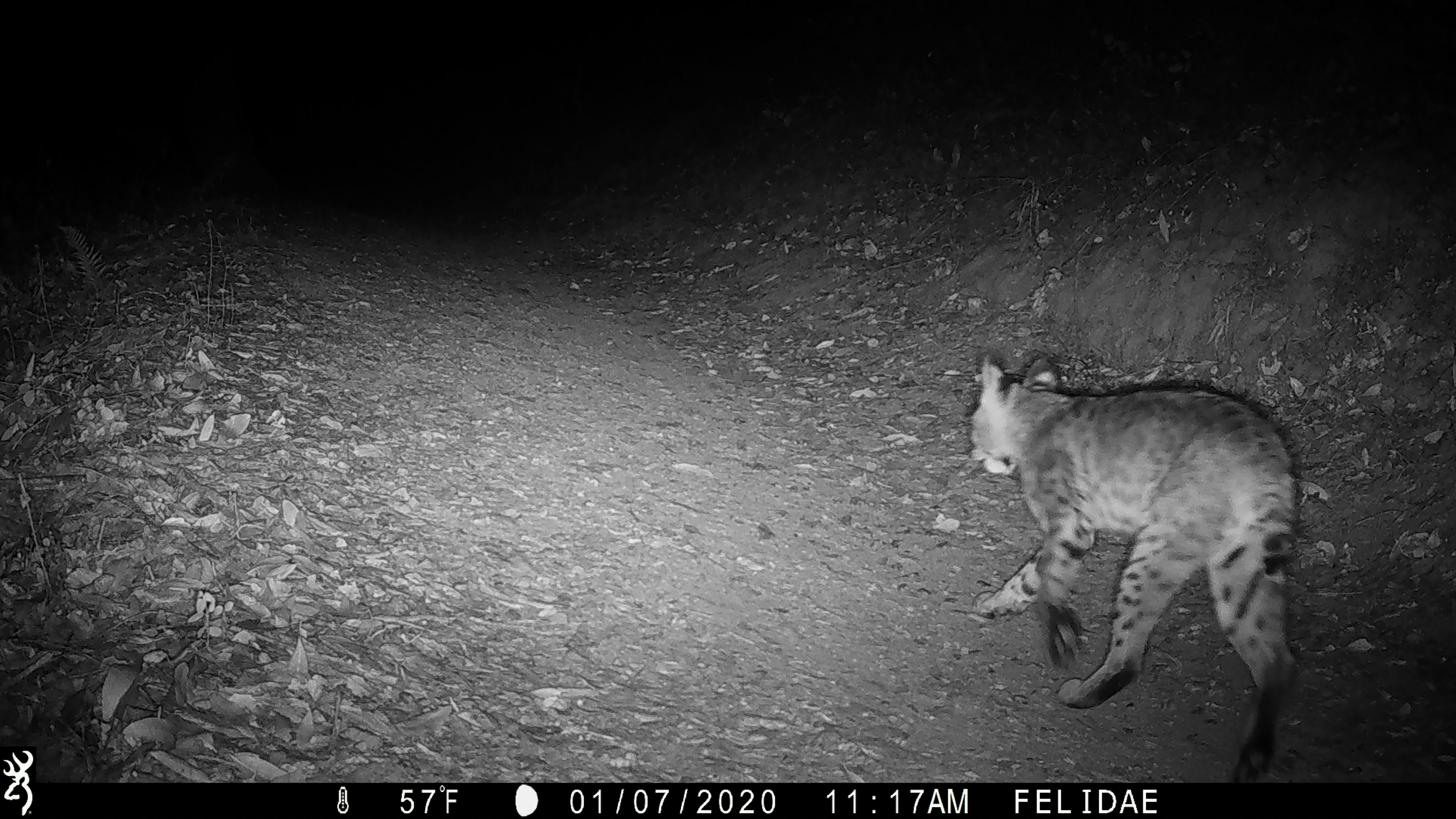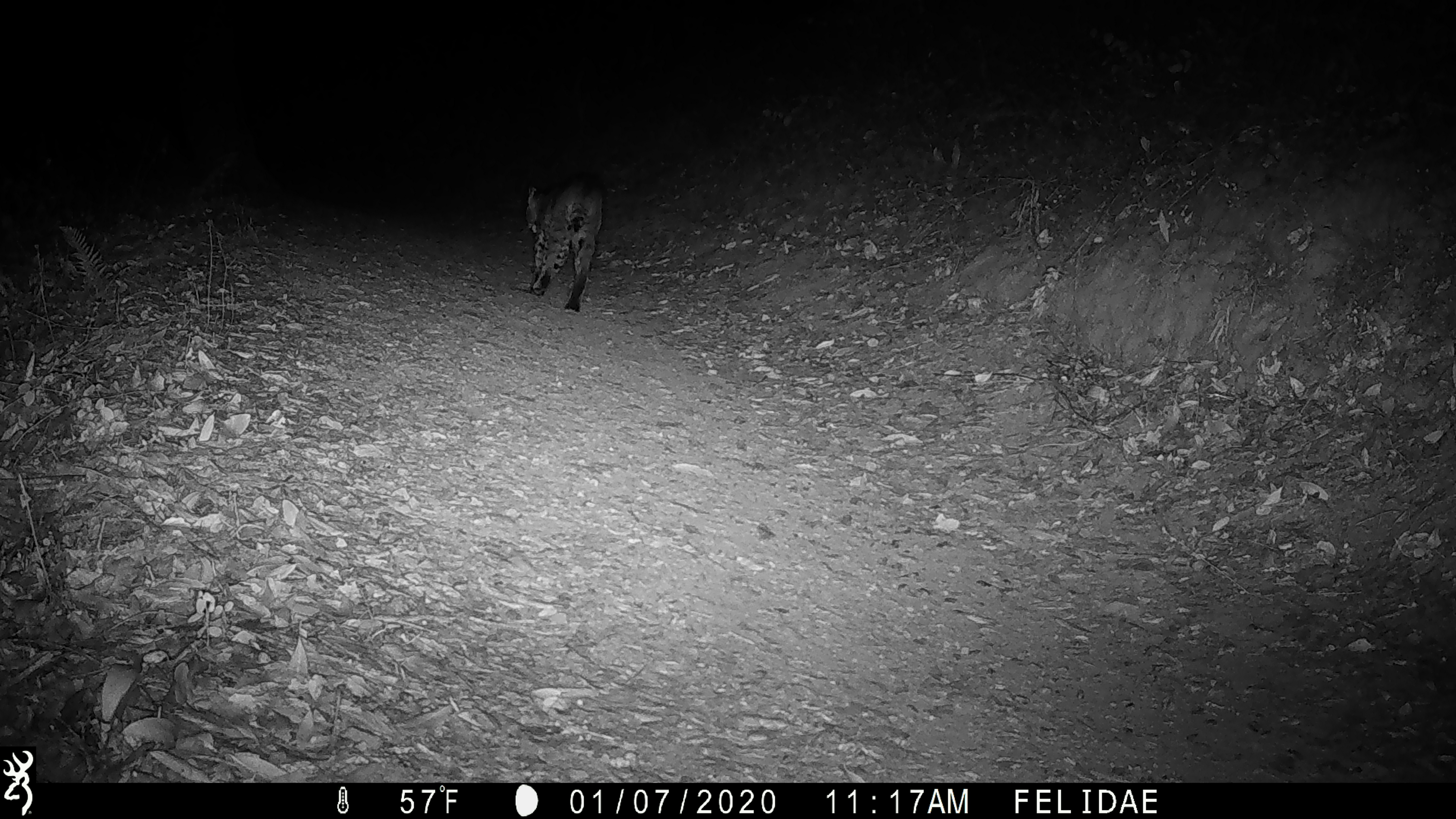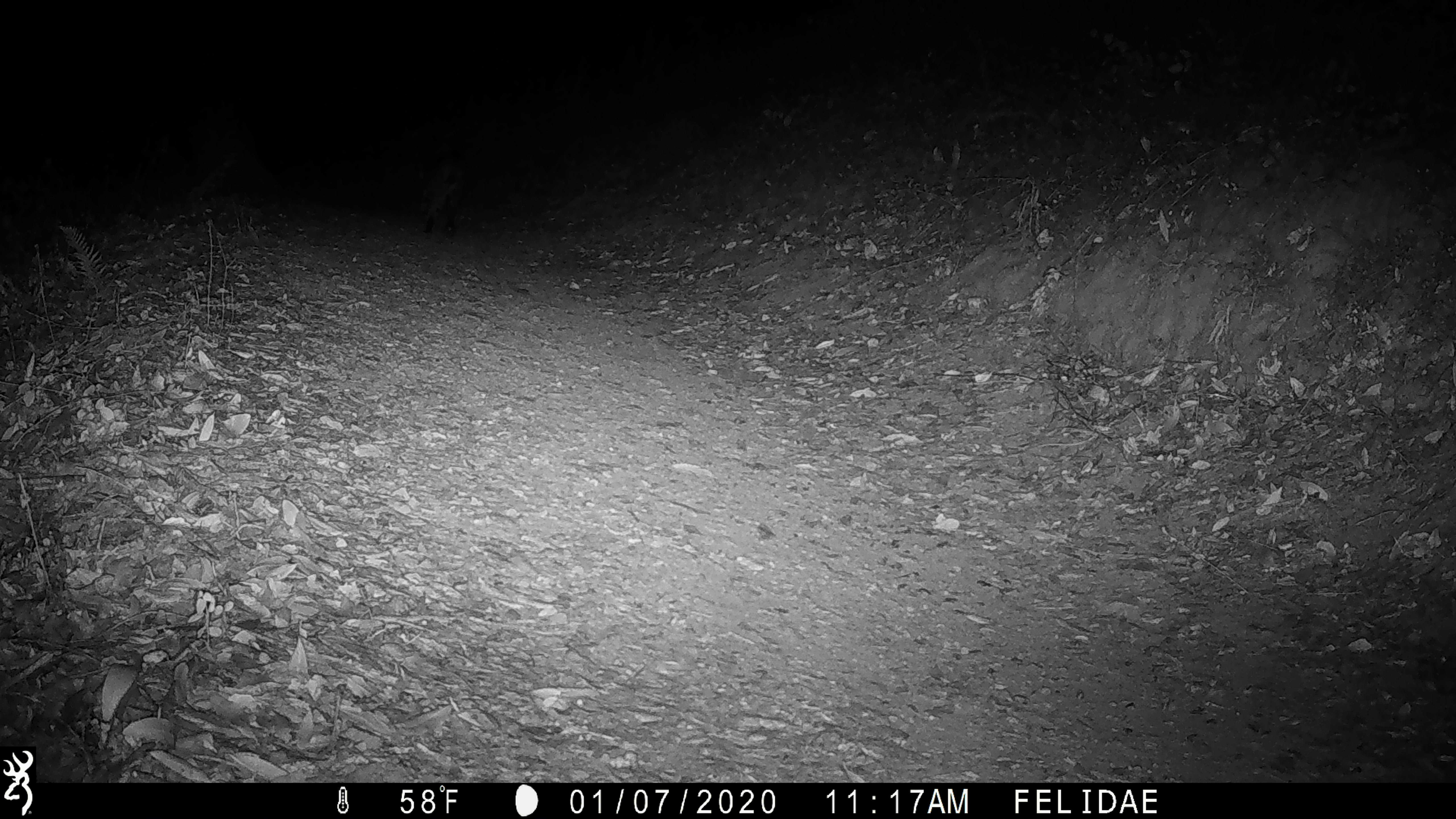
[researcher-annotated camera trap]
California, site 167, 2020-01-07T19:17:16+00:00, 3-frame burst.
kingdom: Animalia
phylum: Chordata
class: Mammalia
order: Carnivora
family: Felidae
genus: Lynx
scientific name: Lynx rufus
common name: bobcat